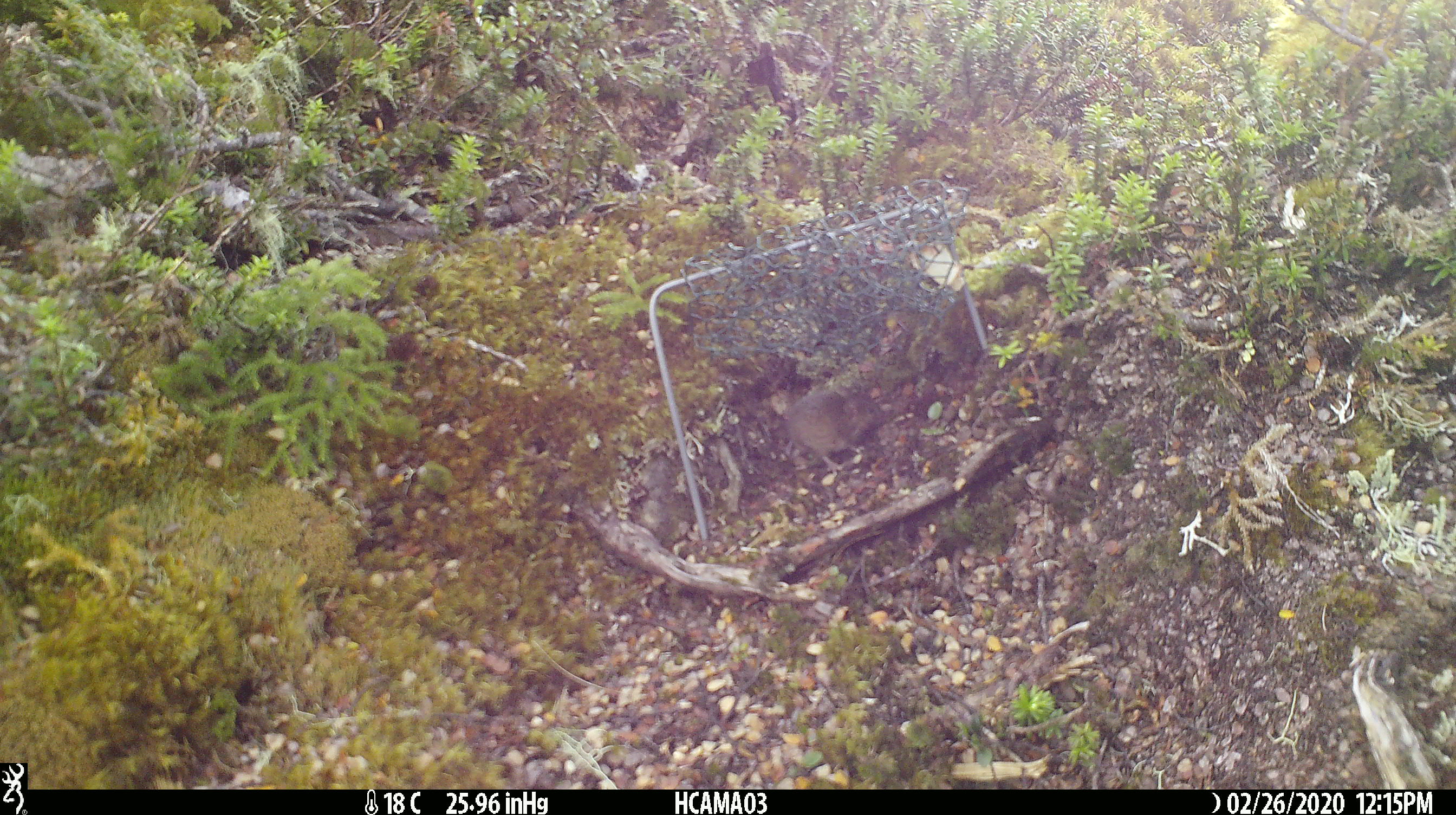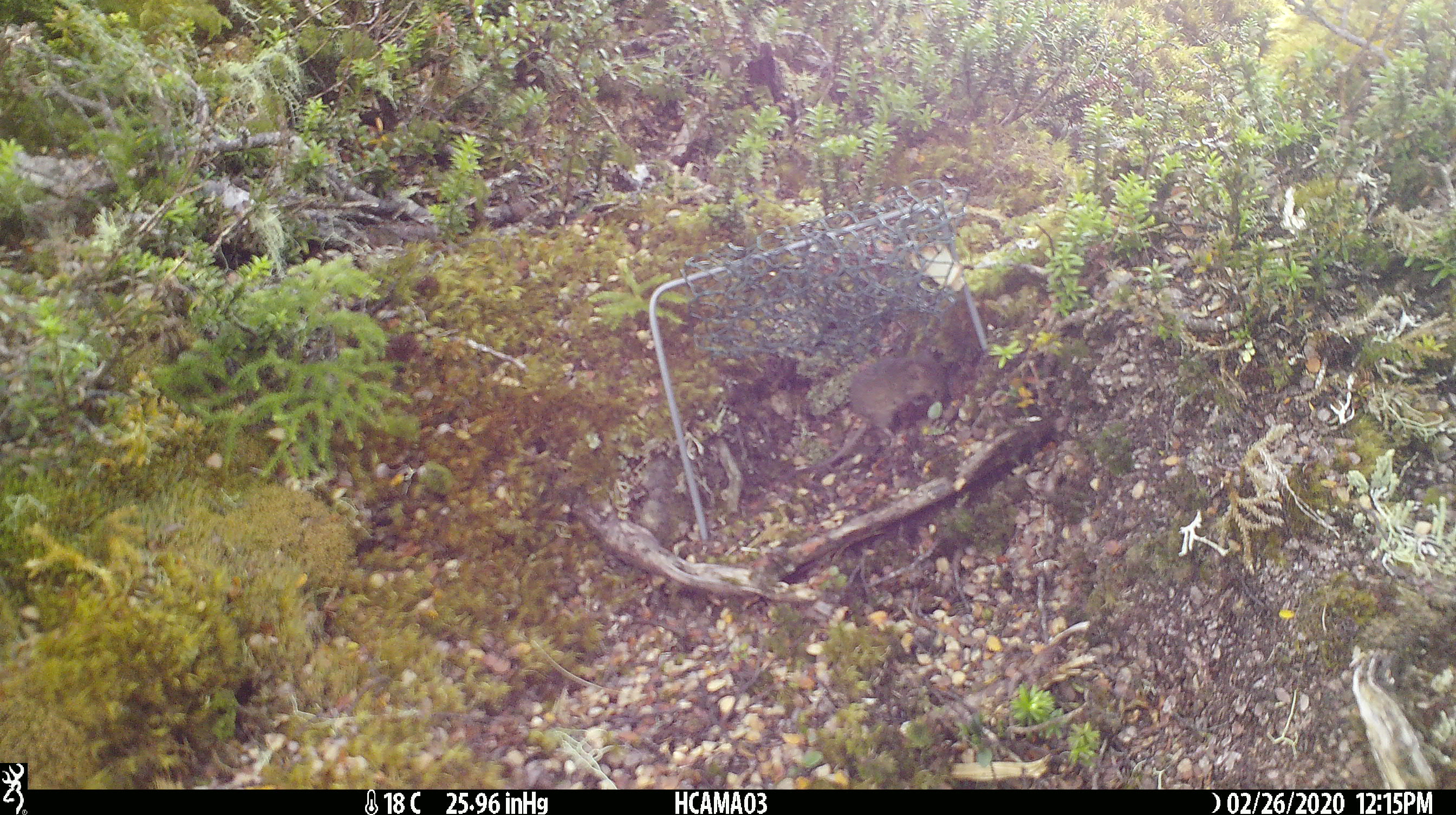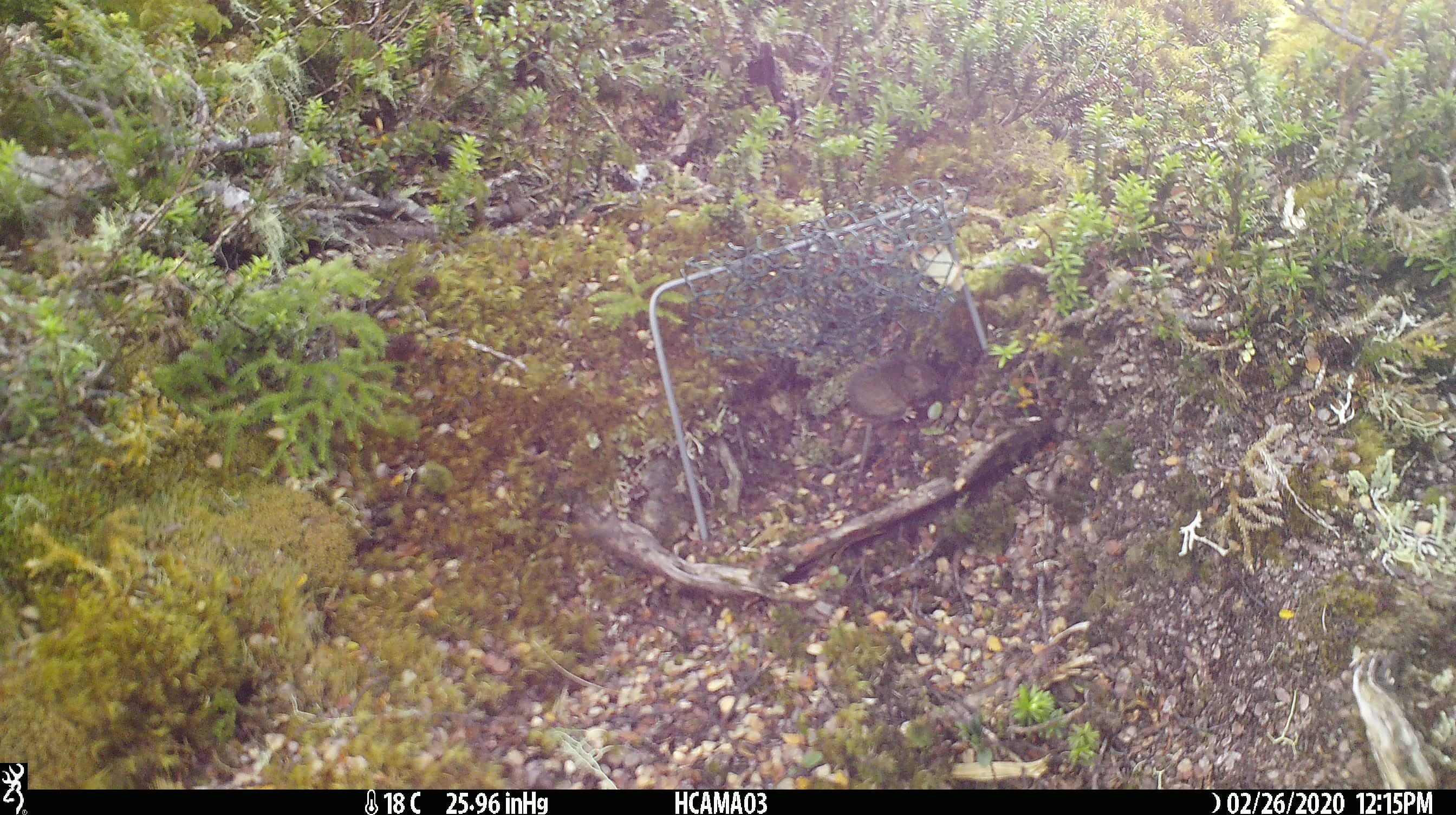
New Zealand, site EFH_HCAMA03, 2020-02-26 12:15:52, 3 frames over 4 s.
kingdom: Animalia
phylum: Chordata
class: Mammalia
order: Rodentia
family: Muridae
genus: Mus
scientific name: Mus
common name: mouse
Mouse (Mus).